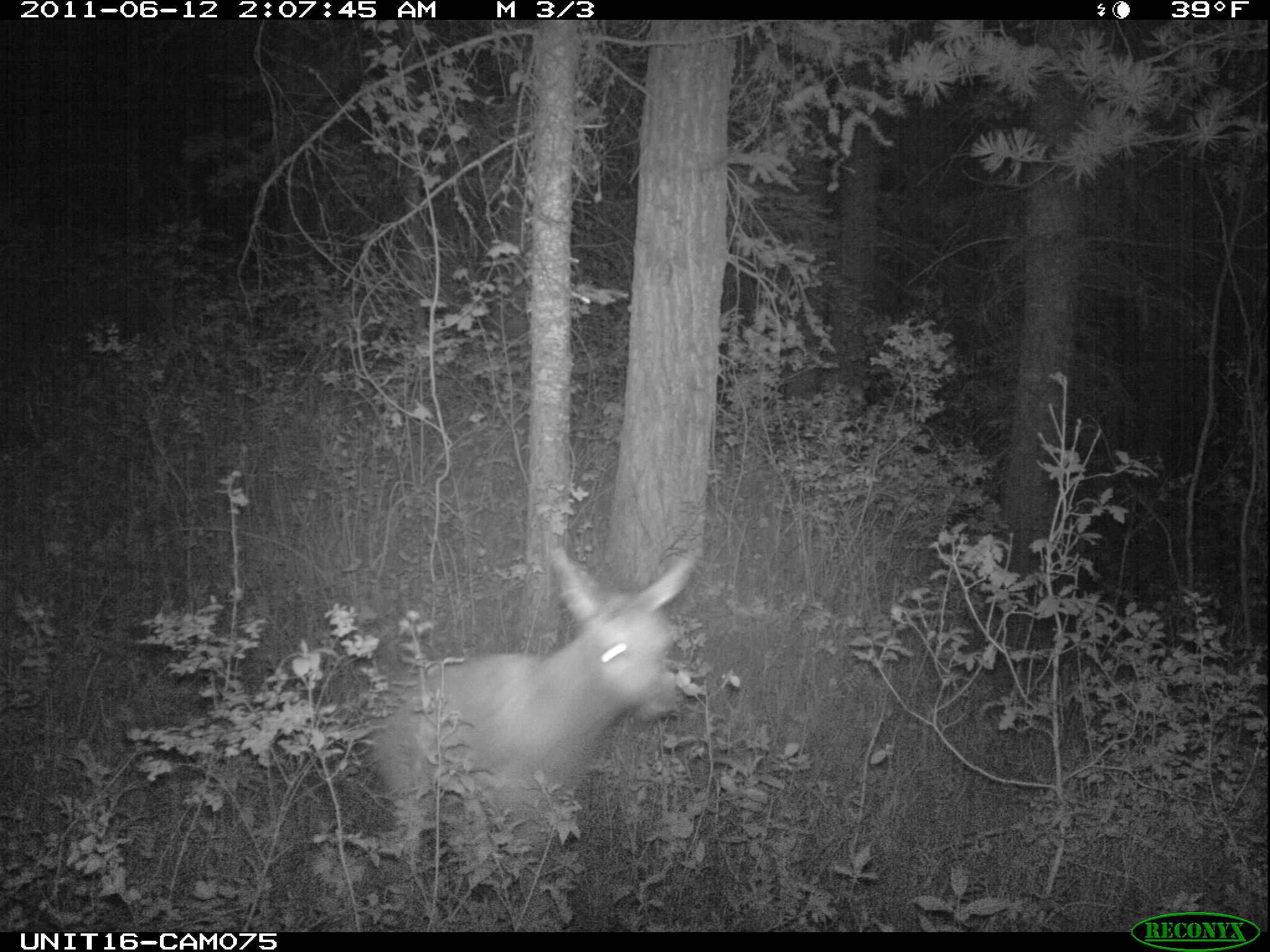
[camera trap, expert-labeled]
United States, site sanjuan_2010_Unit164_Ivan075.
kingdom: Animalia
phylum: Chordata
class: Mammalia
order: Artiodactyla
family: Cervidae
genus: Cervus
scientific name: Cervus elaphus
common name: red deer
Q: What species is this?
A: Cervus elaphus (red deer).